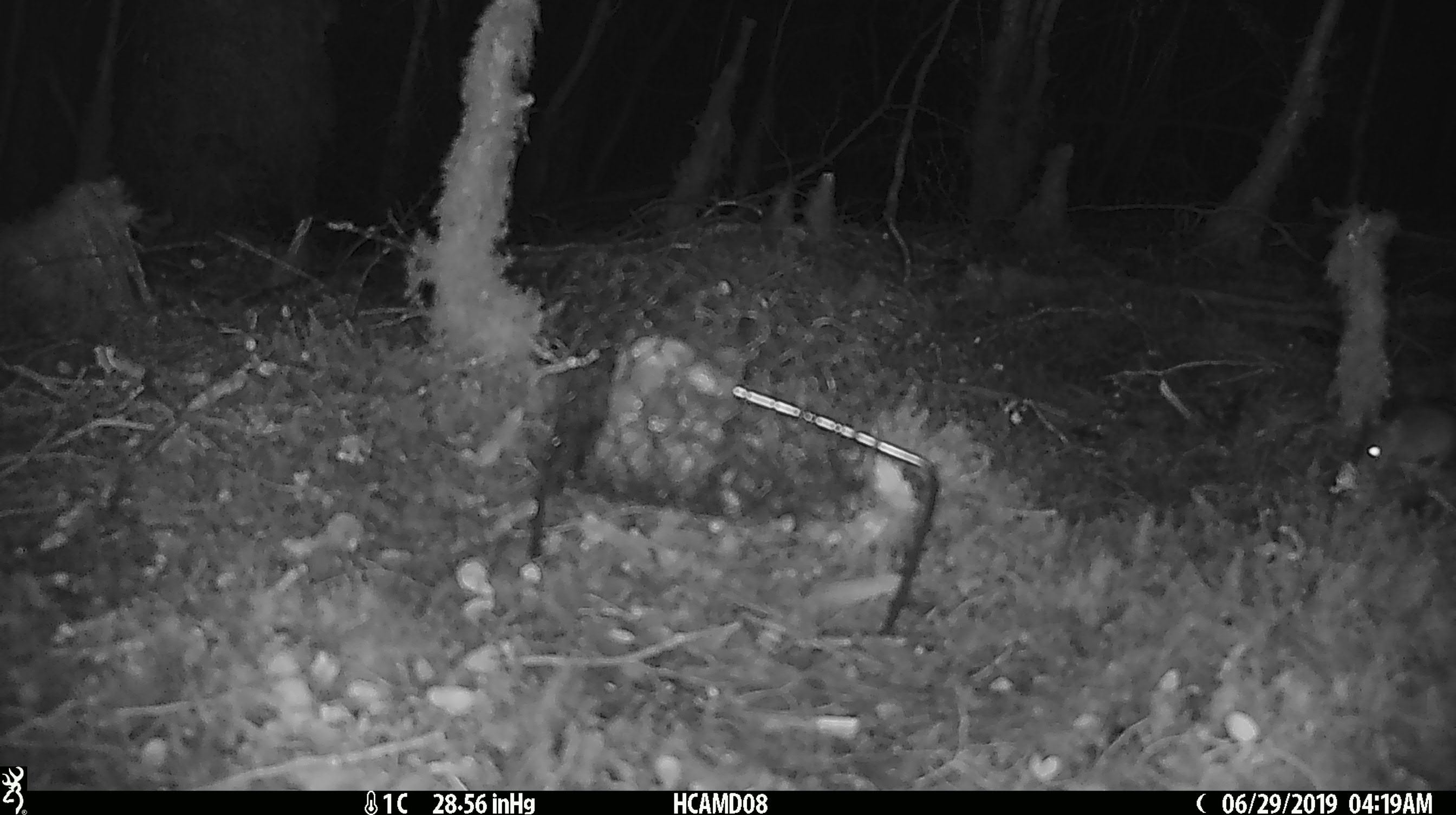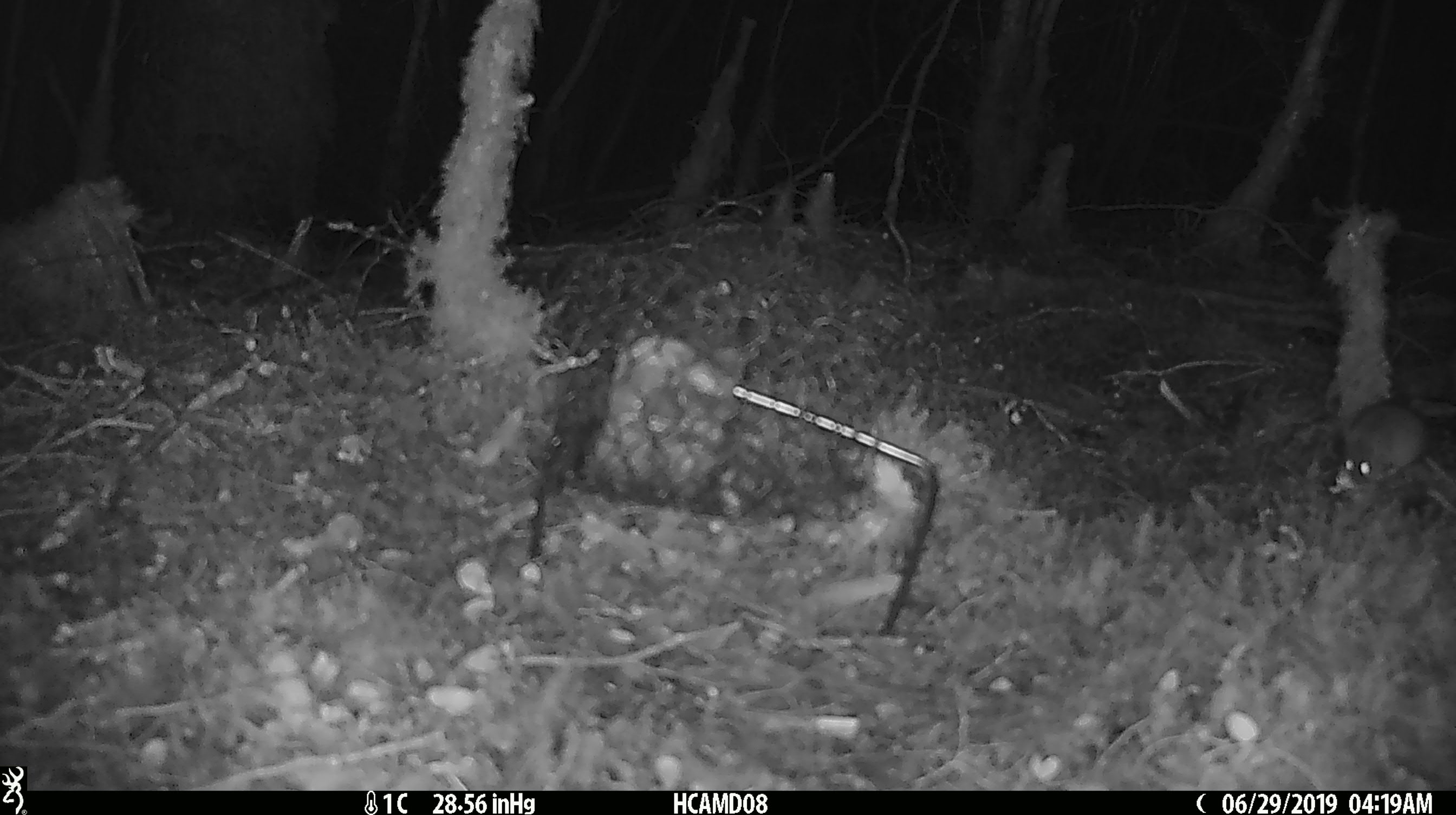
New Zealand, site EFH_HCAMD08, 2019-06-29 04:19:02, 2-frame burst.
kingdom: Animalia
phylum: Chordata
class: Mammalia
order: Rodentia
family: Muridae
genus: Mus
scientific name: Mus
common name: mouse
Mouse (Mus).